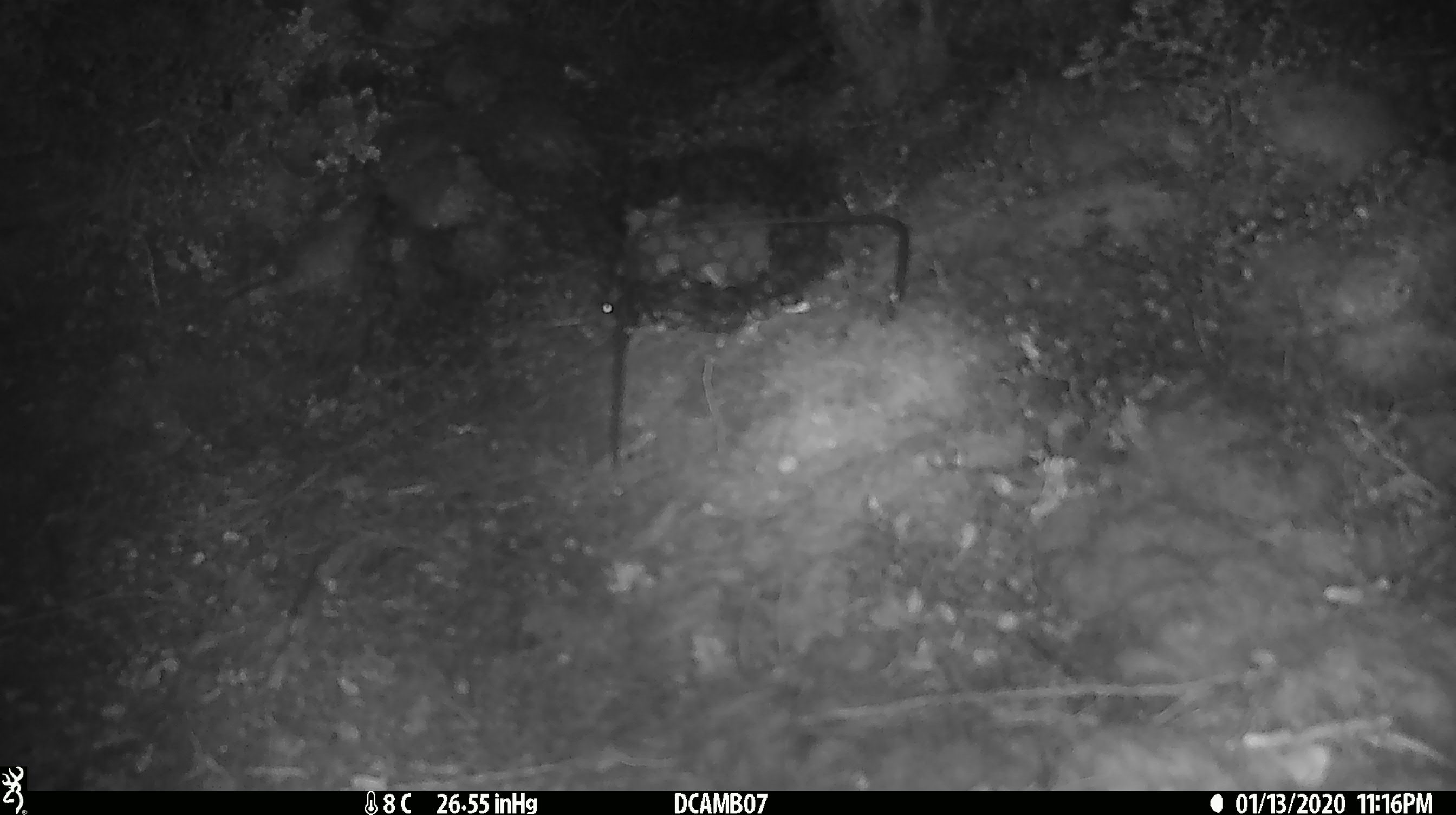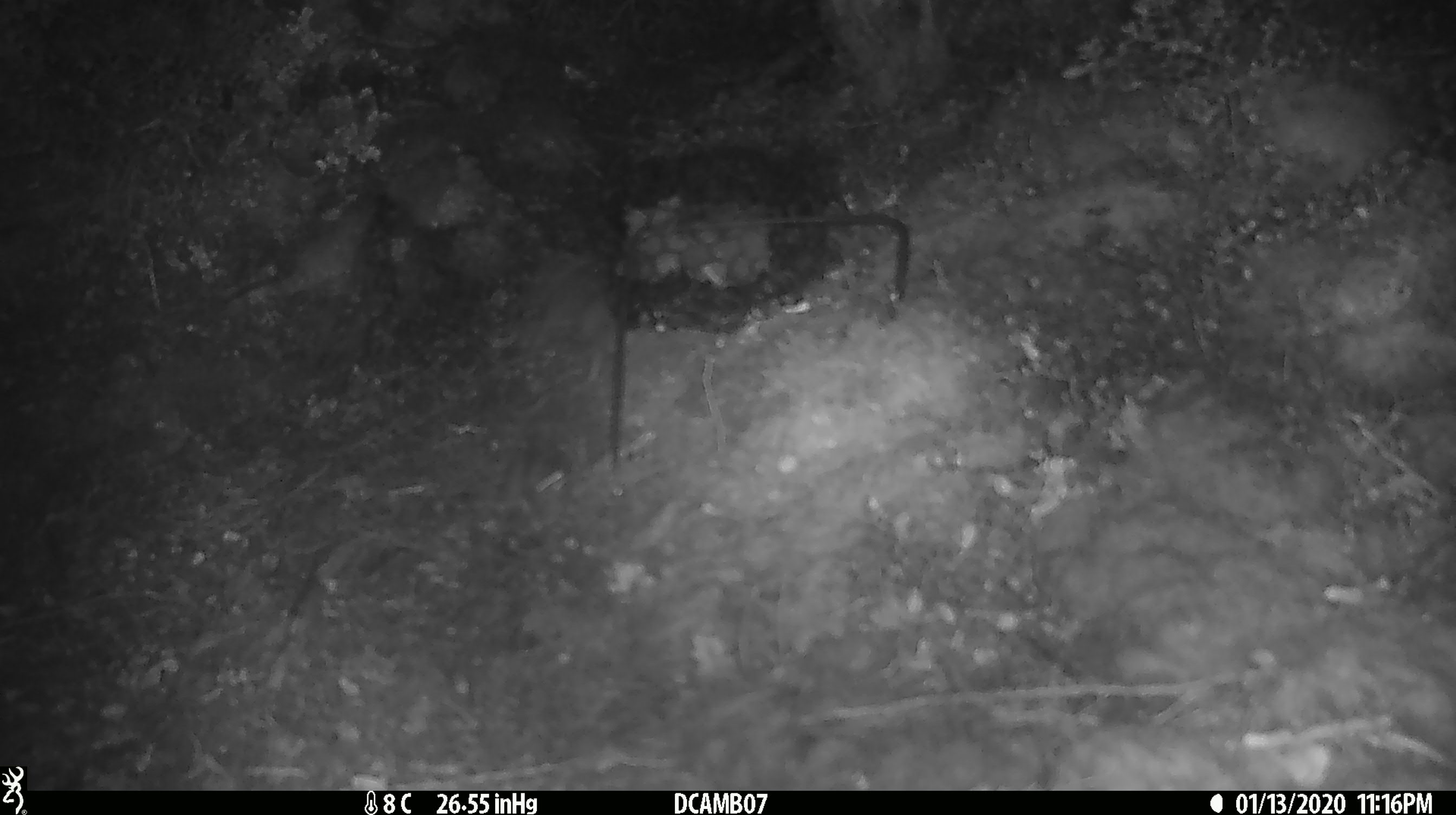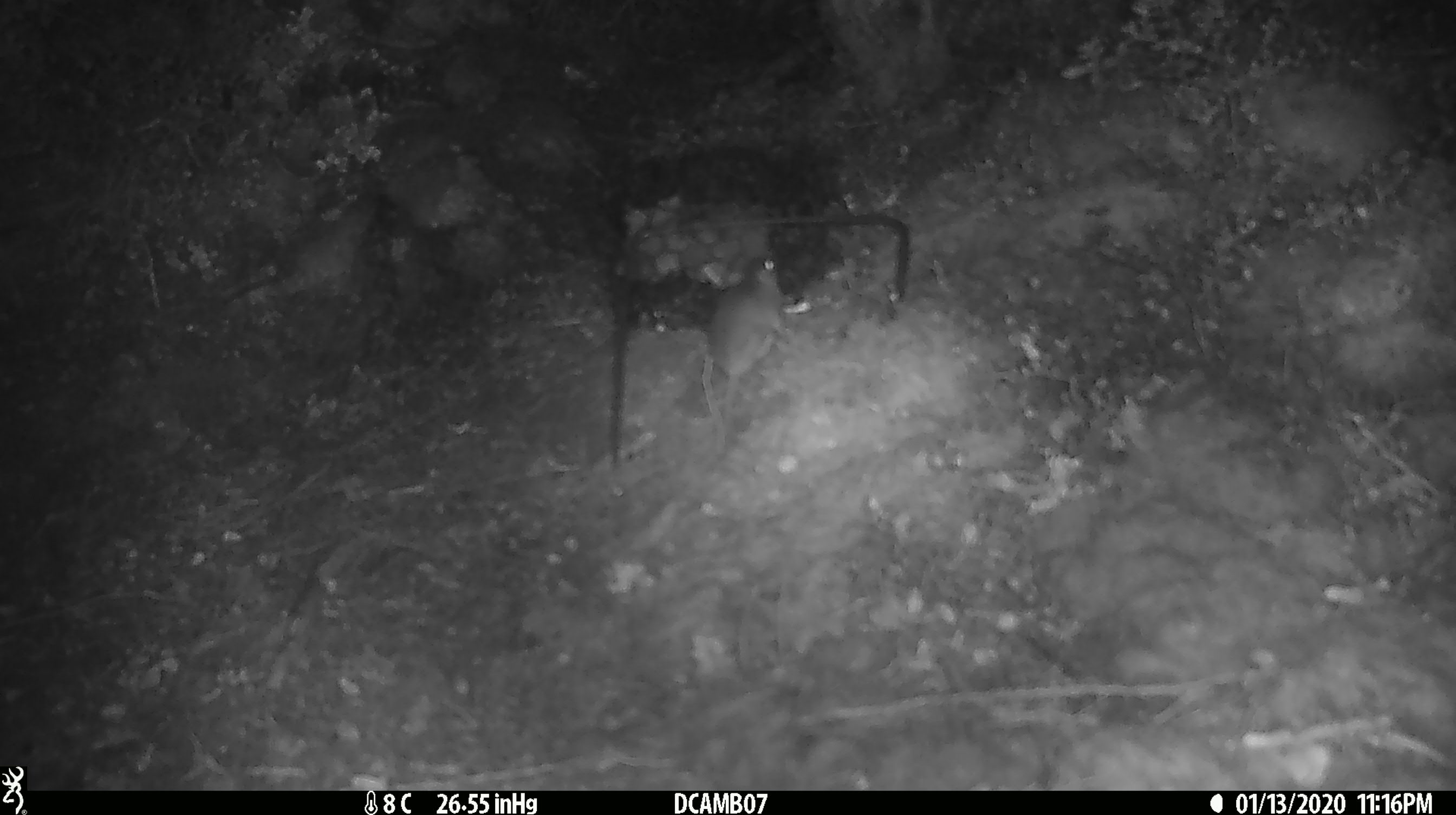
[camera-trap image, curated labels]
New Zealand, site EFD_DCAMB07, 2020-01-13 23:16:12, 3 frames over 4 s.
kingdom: Animalia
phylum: Chordata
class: Mammalia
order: Rodentia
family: Muridae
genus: Mus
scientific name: Mus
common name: mouse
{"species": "mouse (Mus)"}